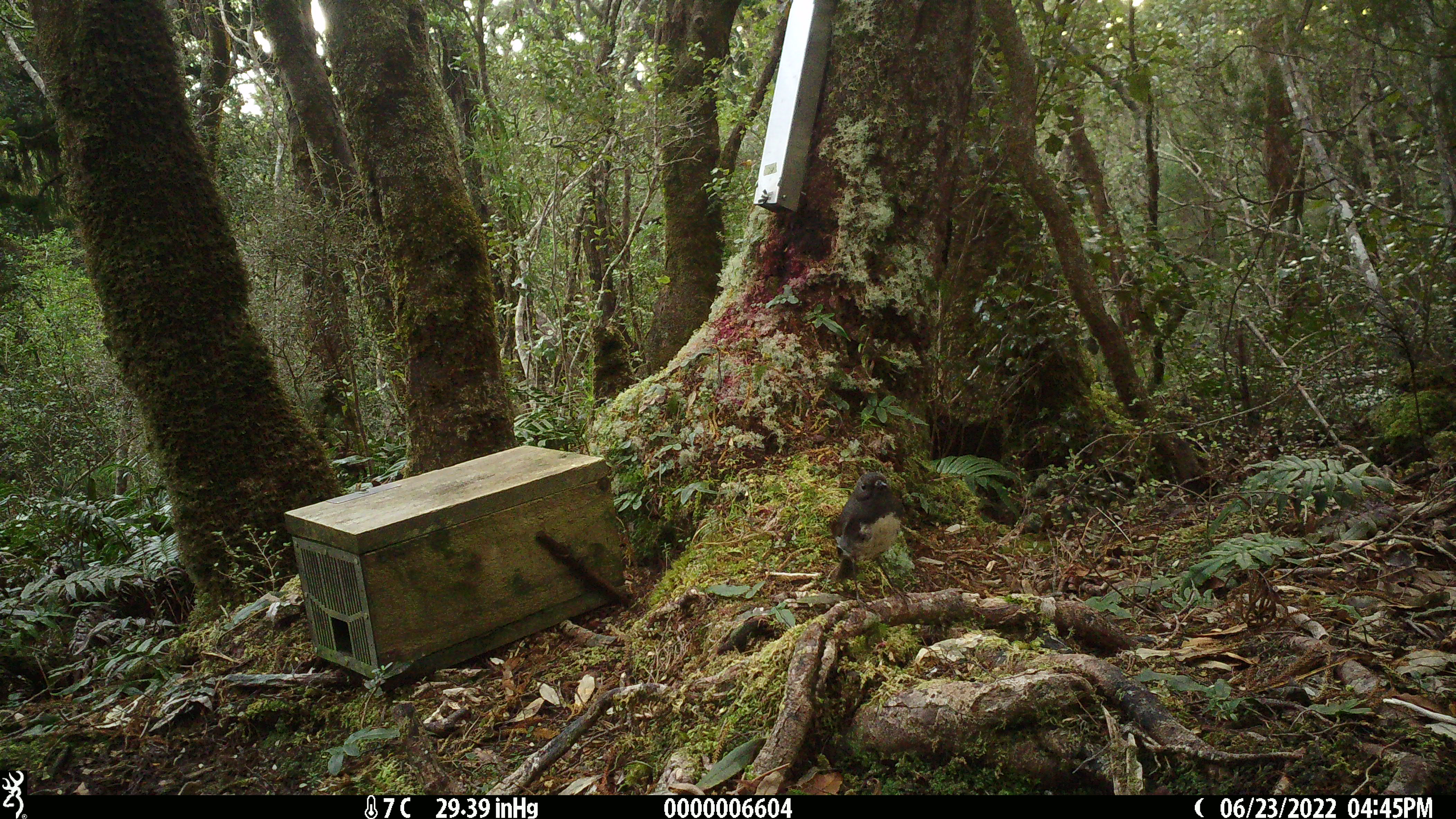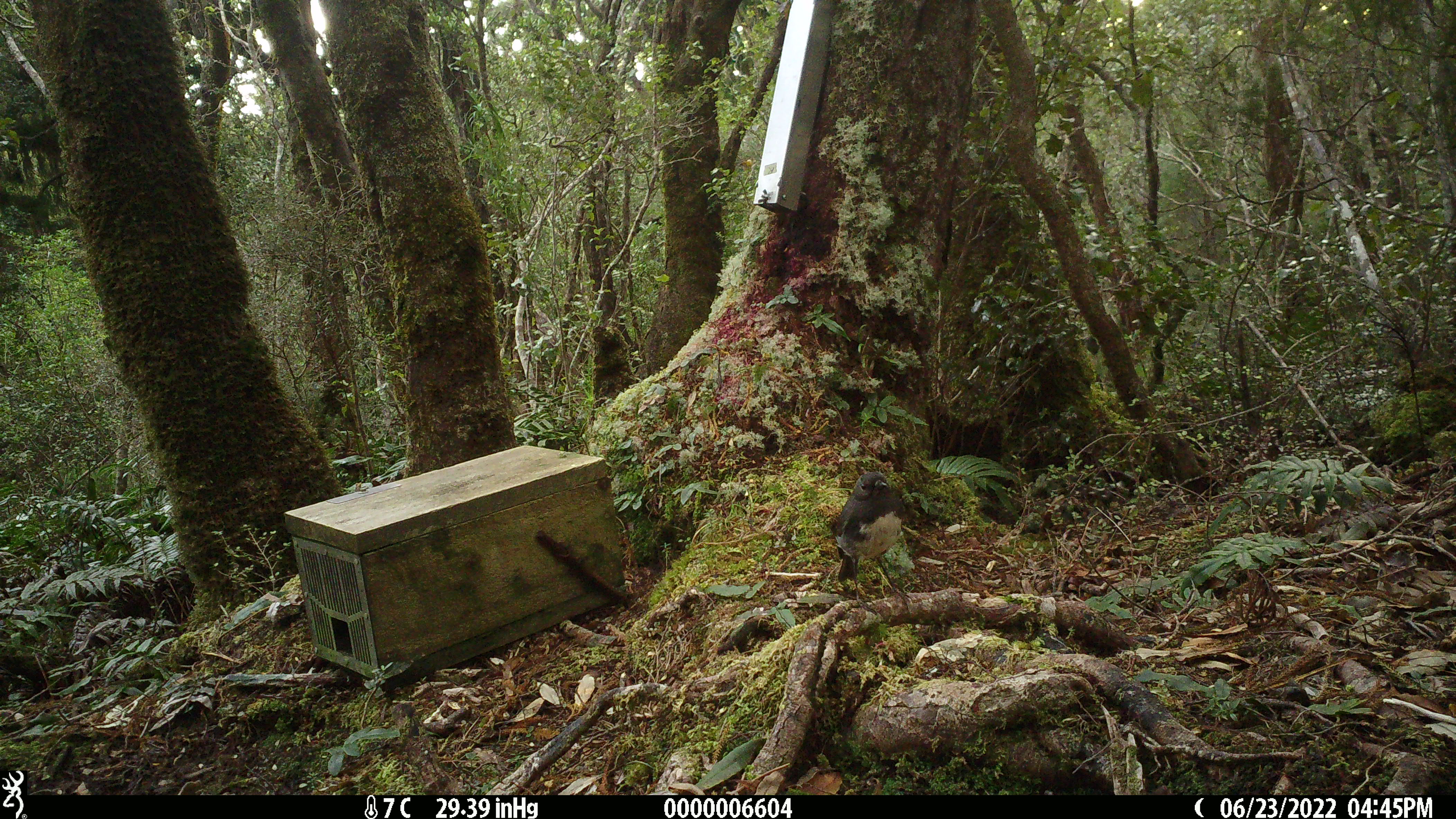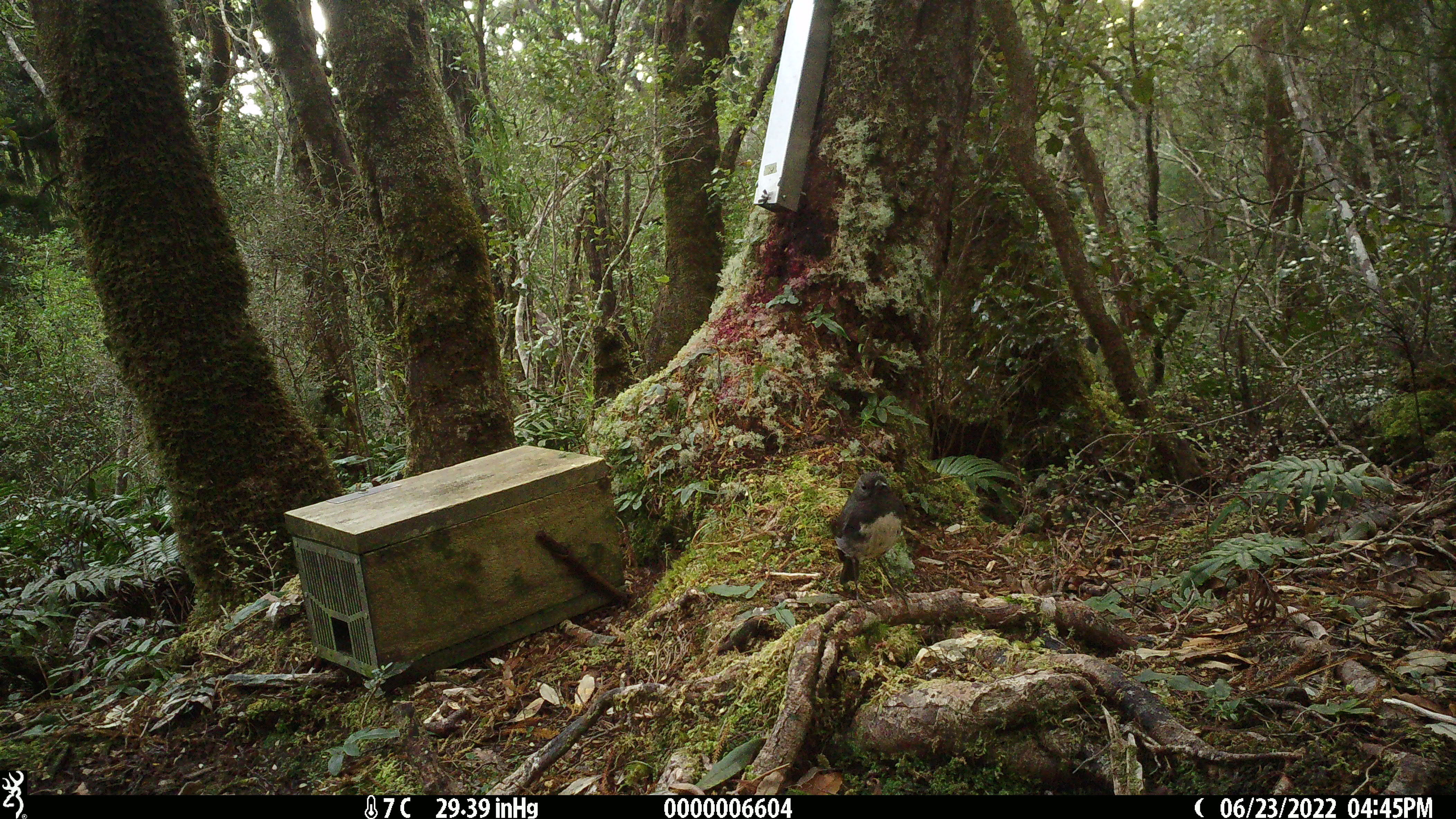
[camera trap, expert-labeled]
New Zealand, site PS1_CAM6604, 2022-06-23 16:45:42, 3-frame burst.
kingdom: Animalia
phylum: Chordata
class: Aves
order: Passeriformes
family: Petroicidae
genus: Petroica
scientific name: Petroica australis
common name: new zealand robin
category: robin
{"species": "robin (new zealand robin) (Petroica australis)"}